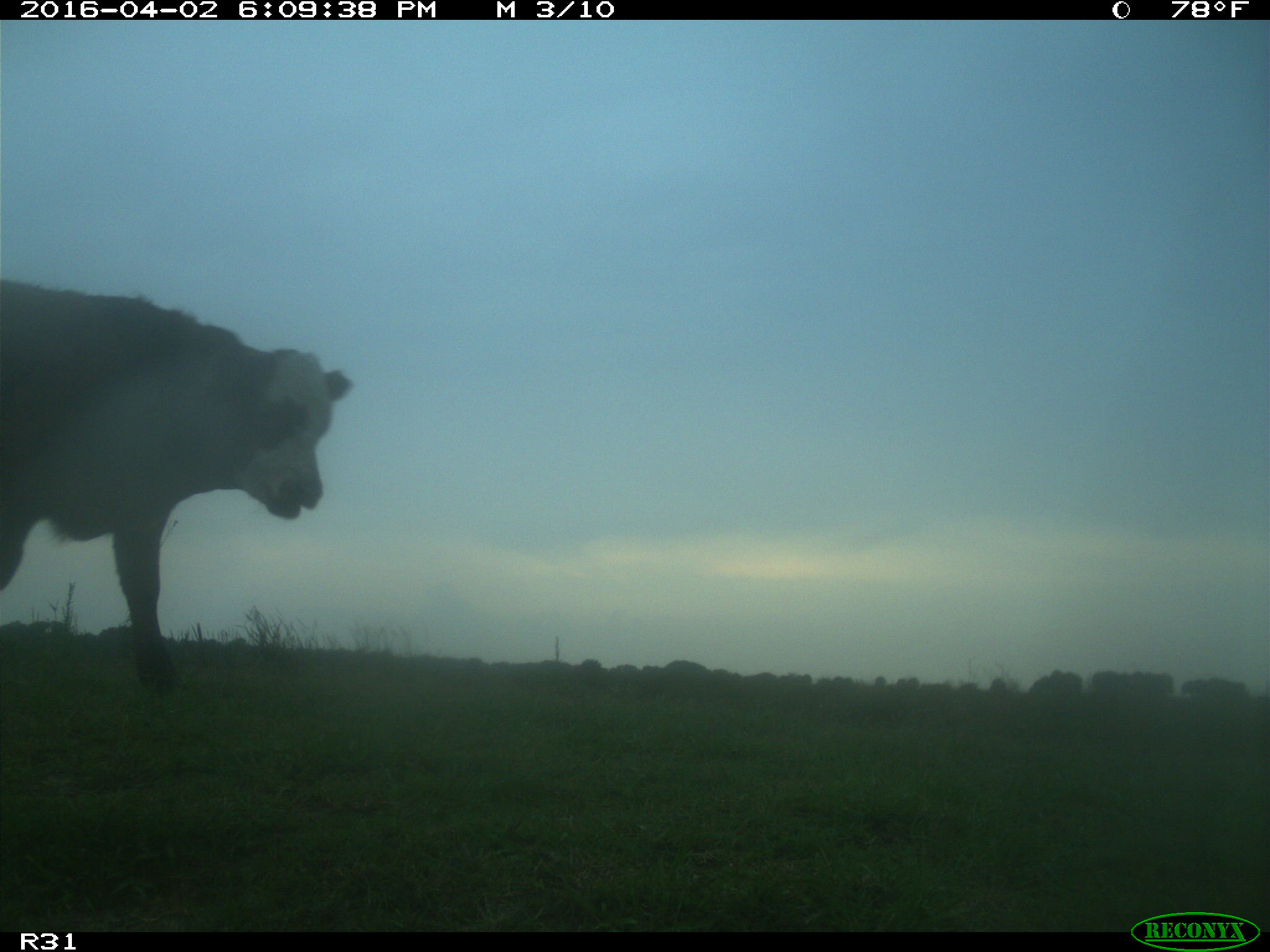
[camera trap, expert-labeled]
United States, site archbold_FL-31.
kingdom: Animalia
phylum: Chordata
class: Mammalia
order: Artiodactyla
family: Bovidae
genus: Bos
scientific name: Bos taurus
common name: domestic cow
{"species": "Bos taurus (domestic cow)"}